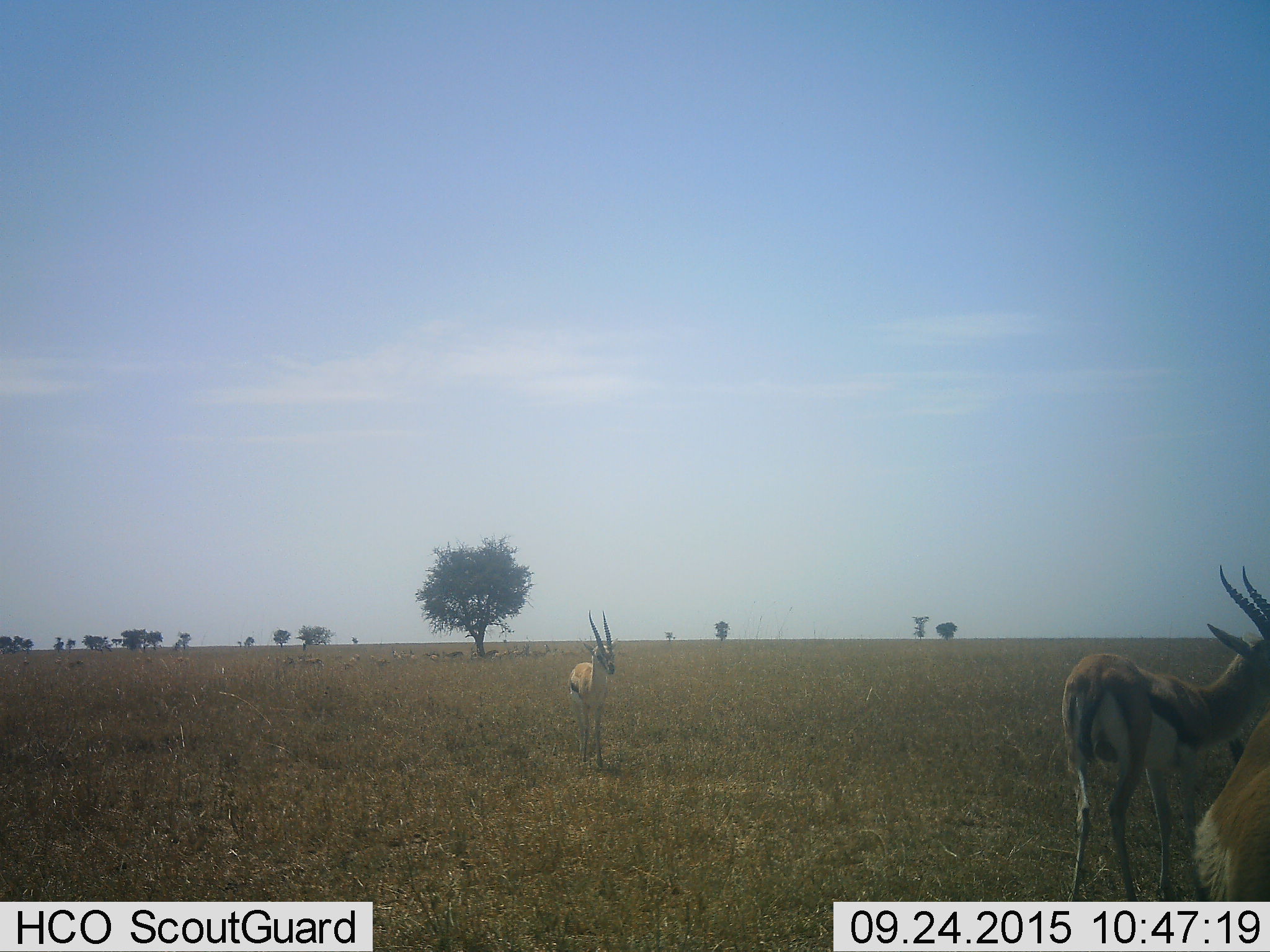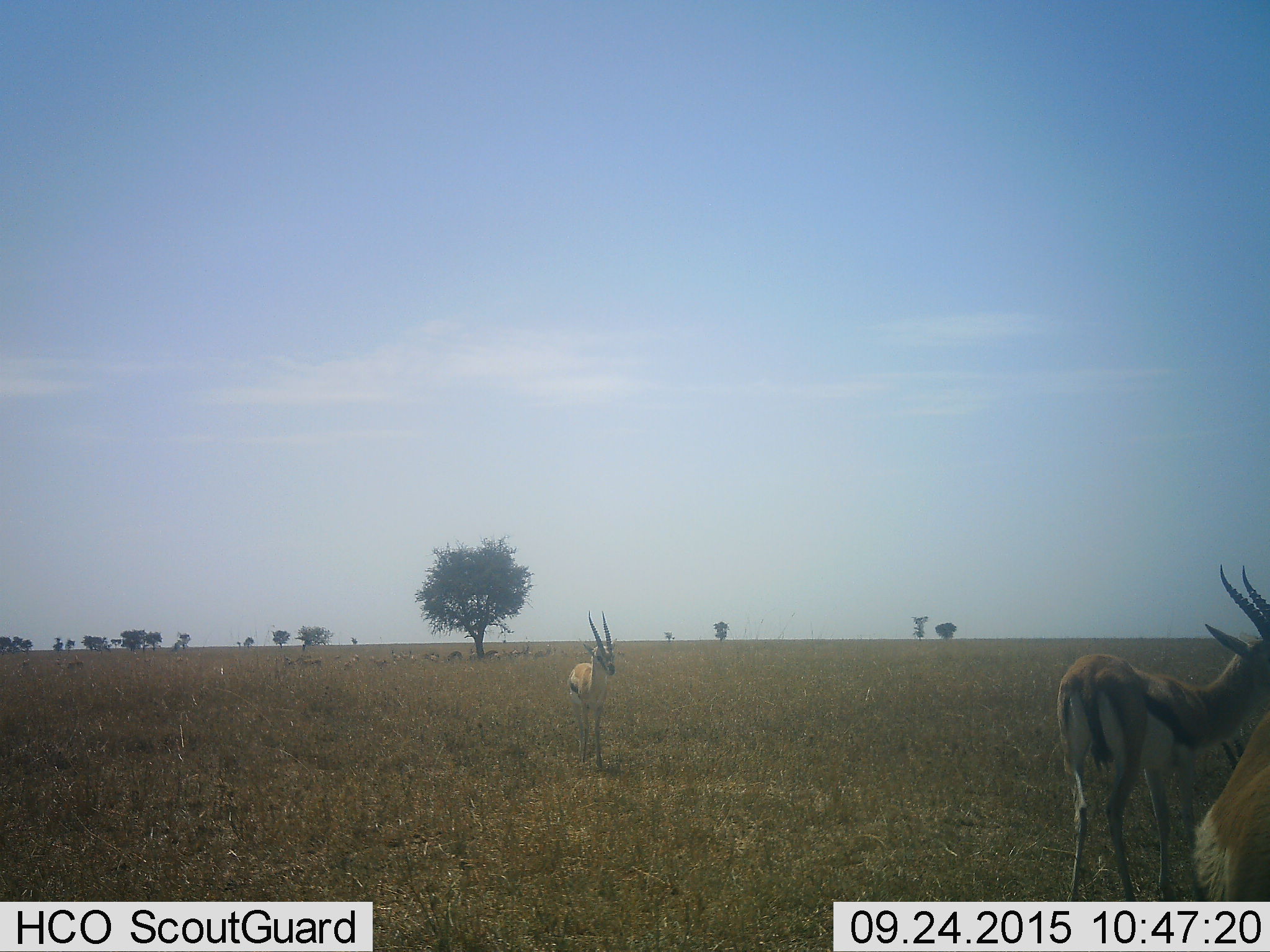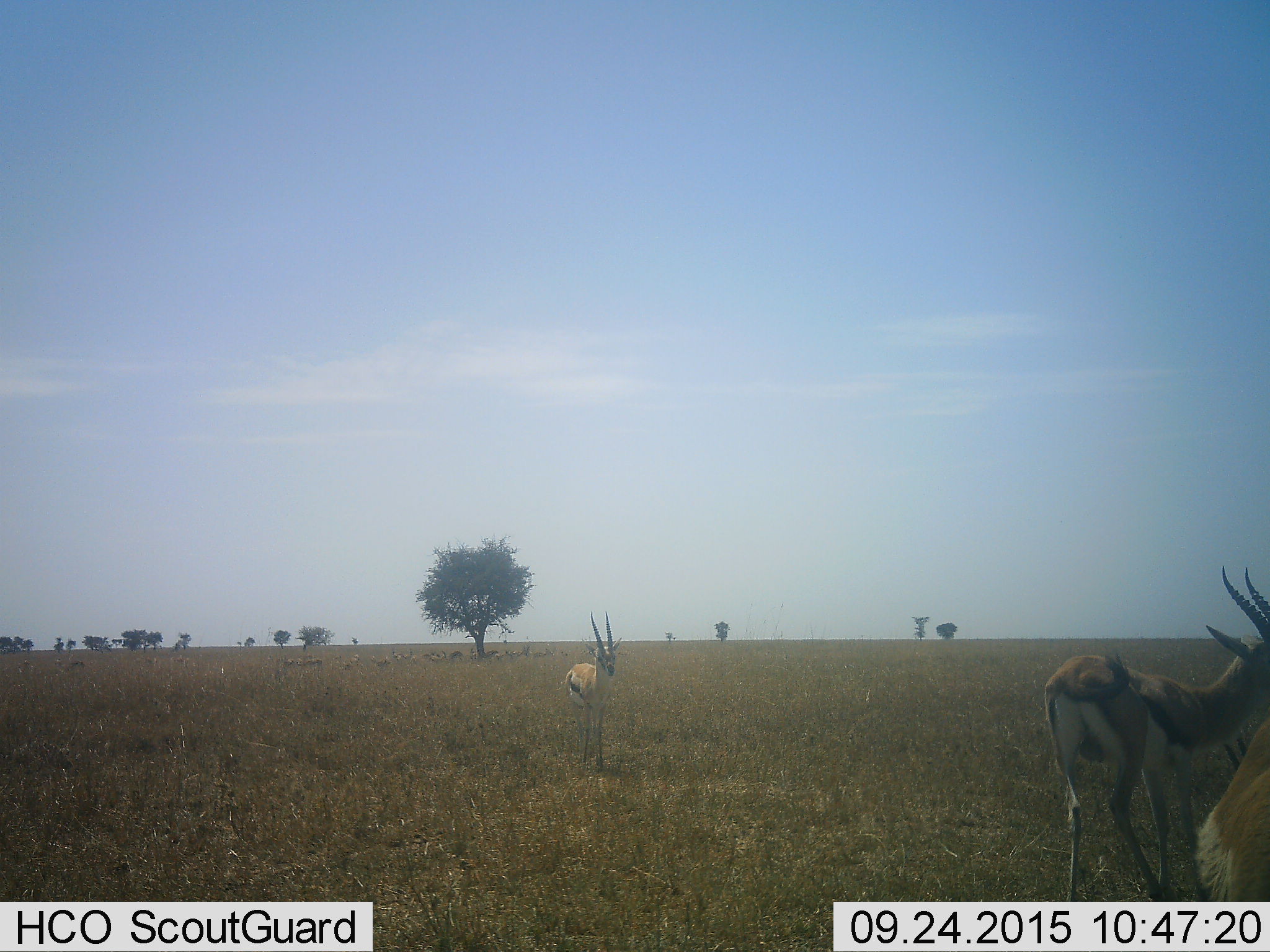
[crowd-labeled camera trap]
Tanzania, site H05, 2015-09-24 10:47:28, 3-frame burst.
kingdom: Animalia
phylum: Chordata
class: Mammalia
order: Artiodactyla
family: Bovidae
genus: Eudorcas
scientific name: Eudorcas thomsonii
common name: thomson's gazelle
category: gazellethomsons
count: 3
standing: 100%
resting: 12%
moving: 25%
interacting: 12%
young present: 12%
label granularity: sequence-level